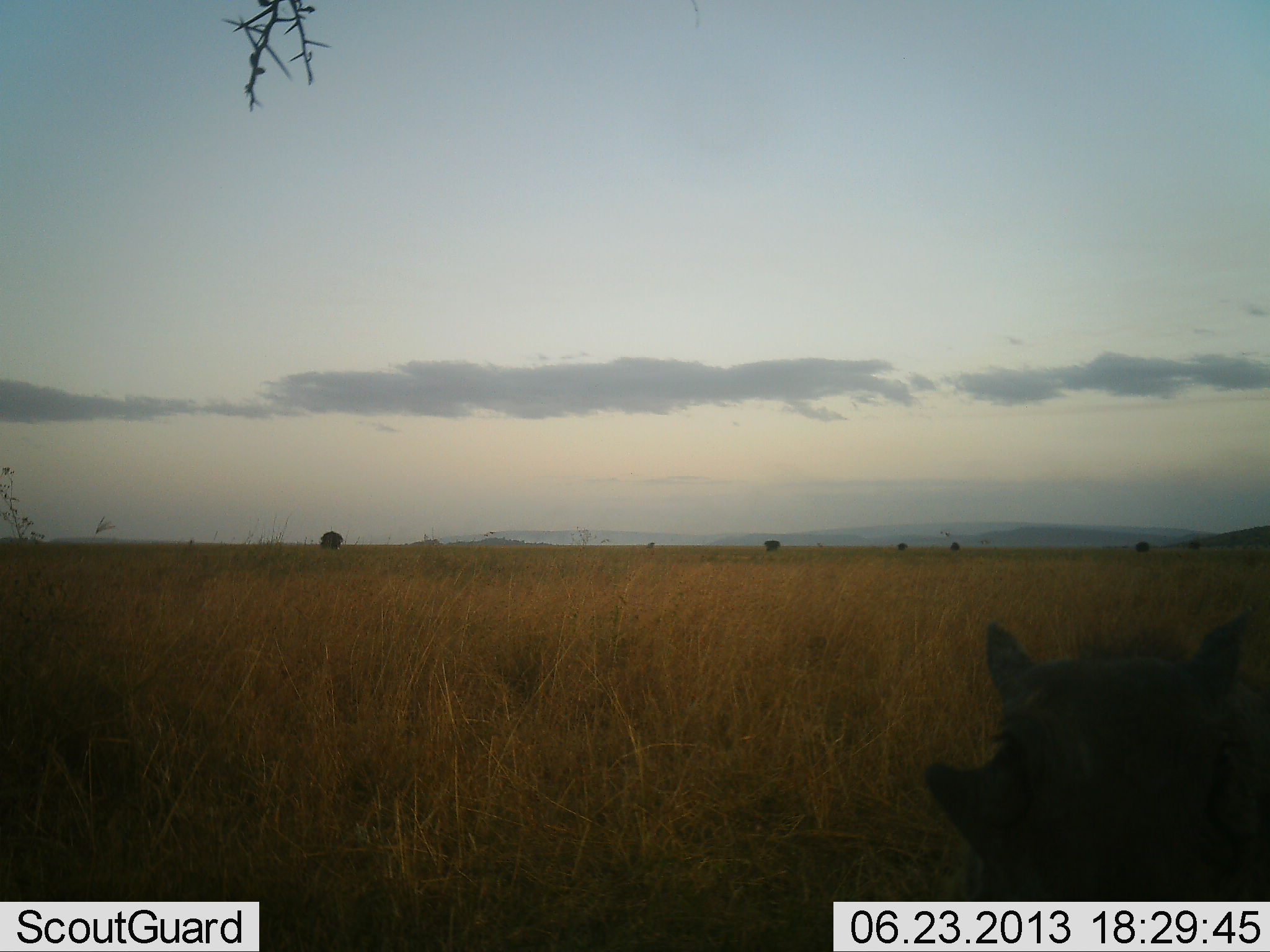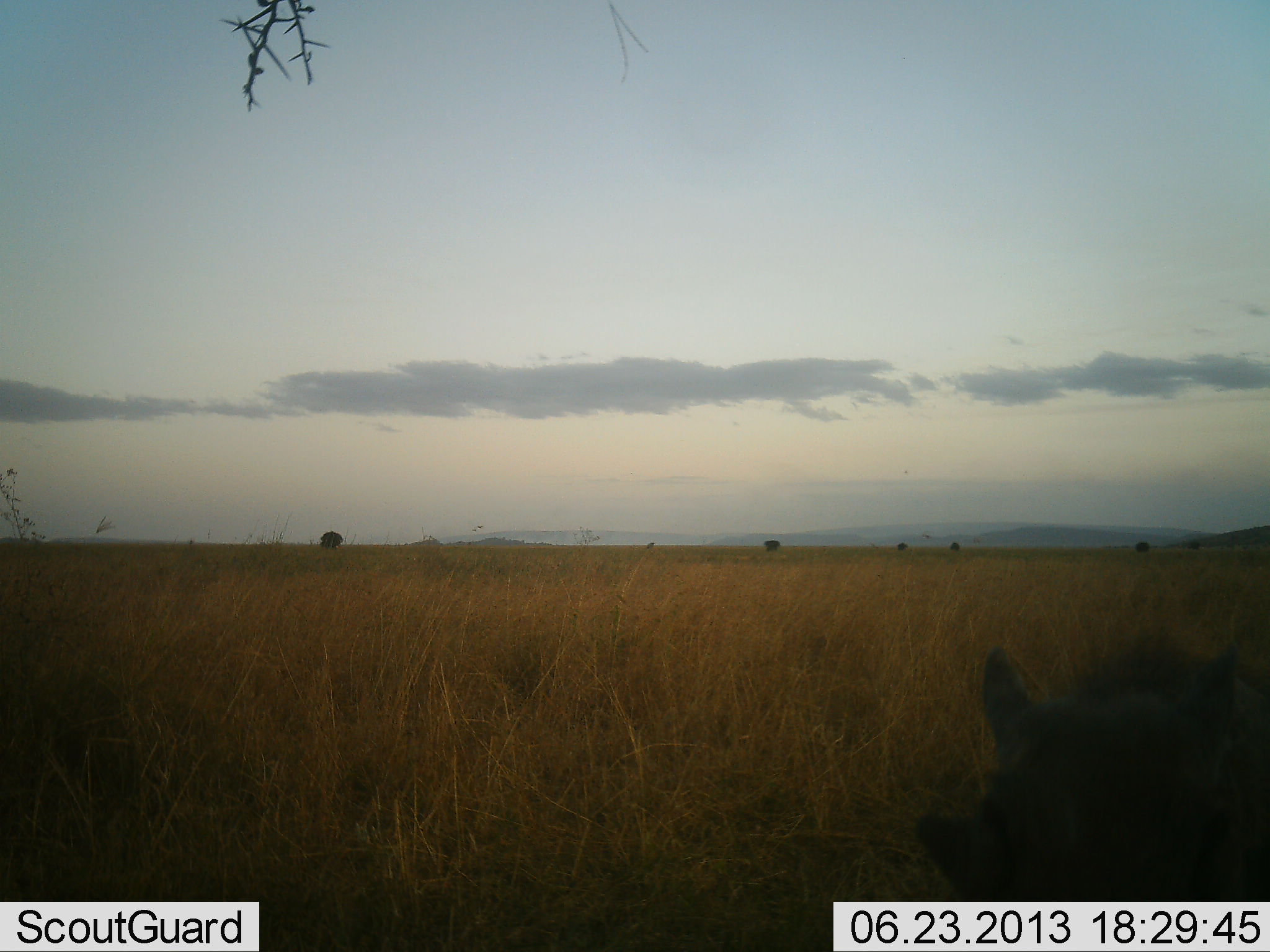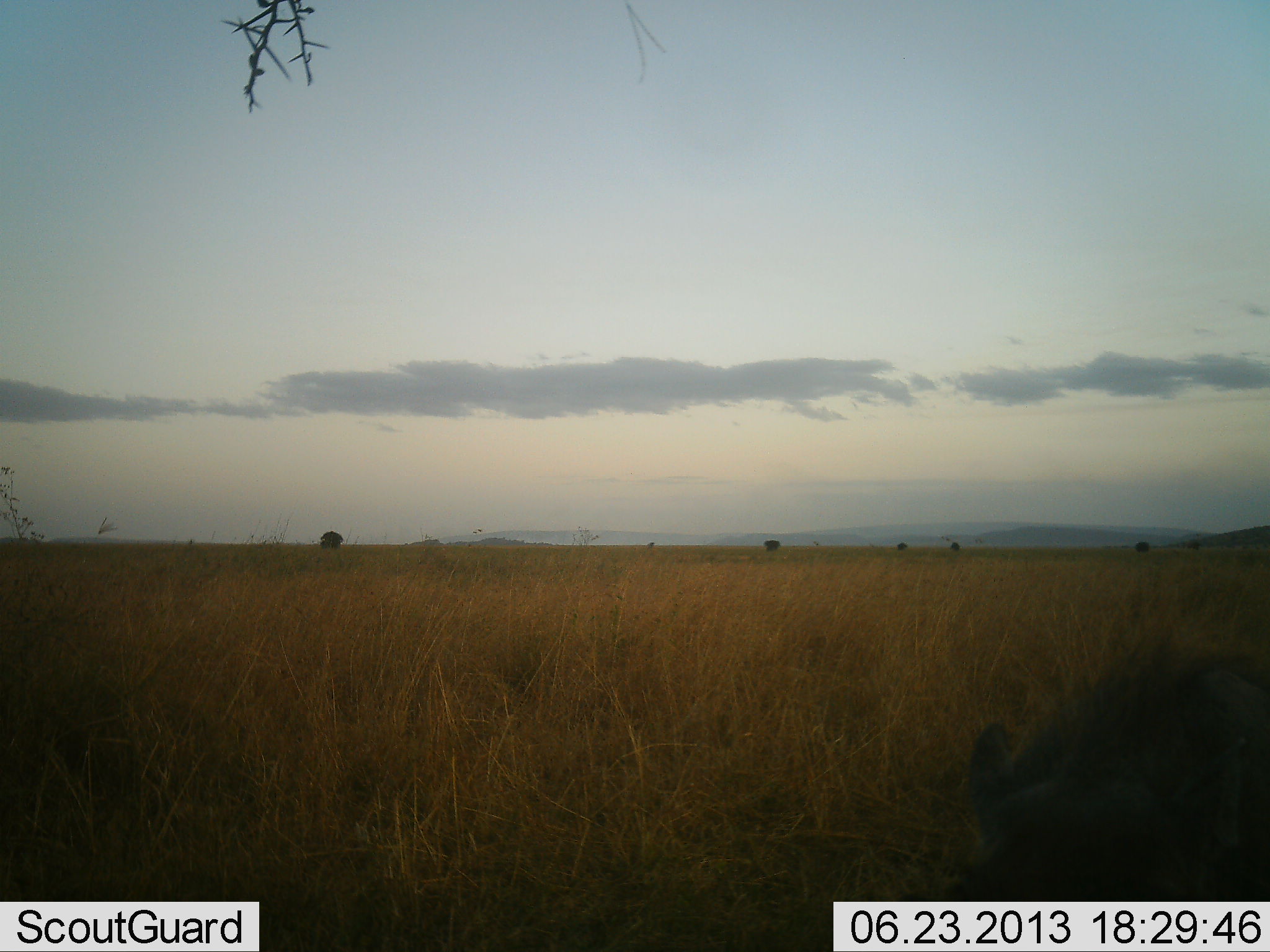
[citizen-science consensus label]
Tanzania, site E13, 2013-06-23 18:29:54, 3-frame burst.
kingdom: Animalia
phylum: Chordata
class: Mammalia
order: Artiodactyla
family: Suidae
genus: Phacochoerus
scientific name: Phacochoerus africanus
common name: warthog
Warthog (Phacochoerus africanus), count 1. Behavior (volunteer vote fractions): standing 65%, resting 0%, moving 30%, interacting 5%. Young present (vote fraction): 0%. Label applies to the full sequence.